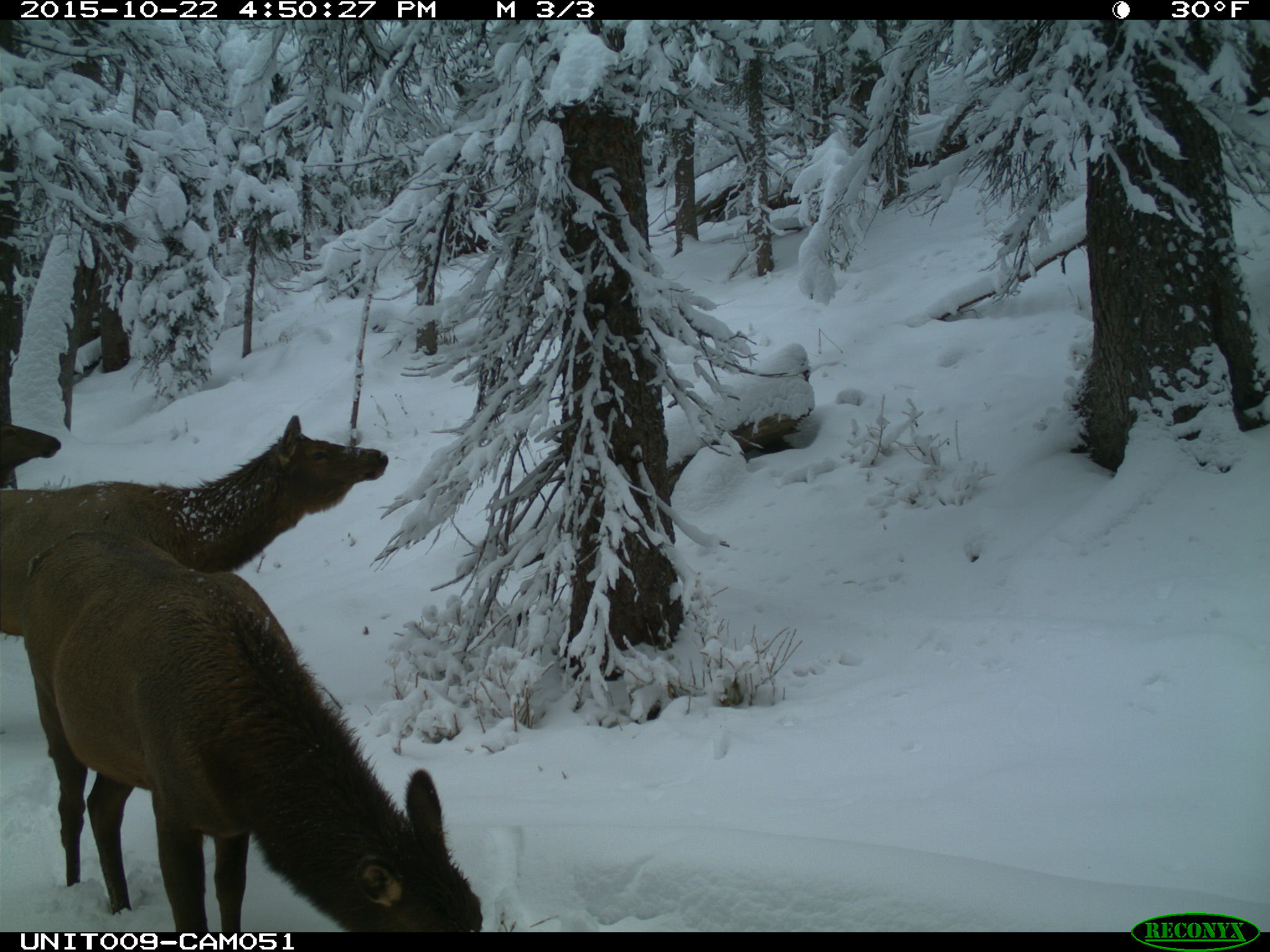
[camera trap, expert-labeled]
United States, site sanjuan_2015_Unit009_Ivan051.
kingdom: Animalia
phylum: Chordata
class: Mammalia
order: Artiodactyla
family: Cervidae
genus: Cervus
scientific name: Cervus elaphus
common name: red deer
Cervus elaphus (red deer).